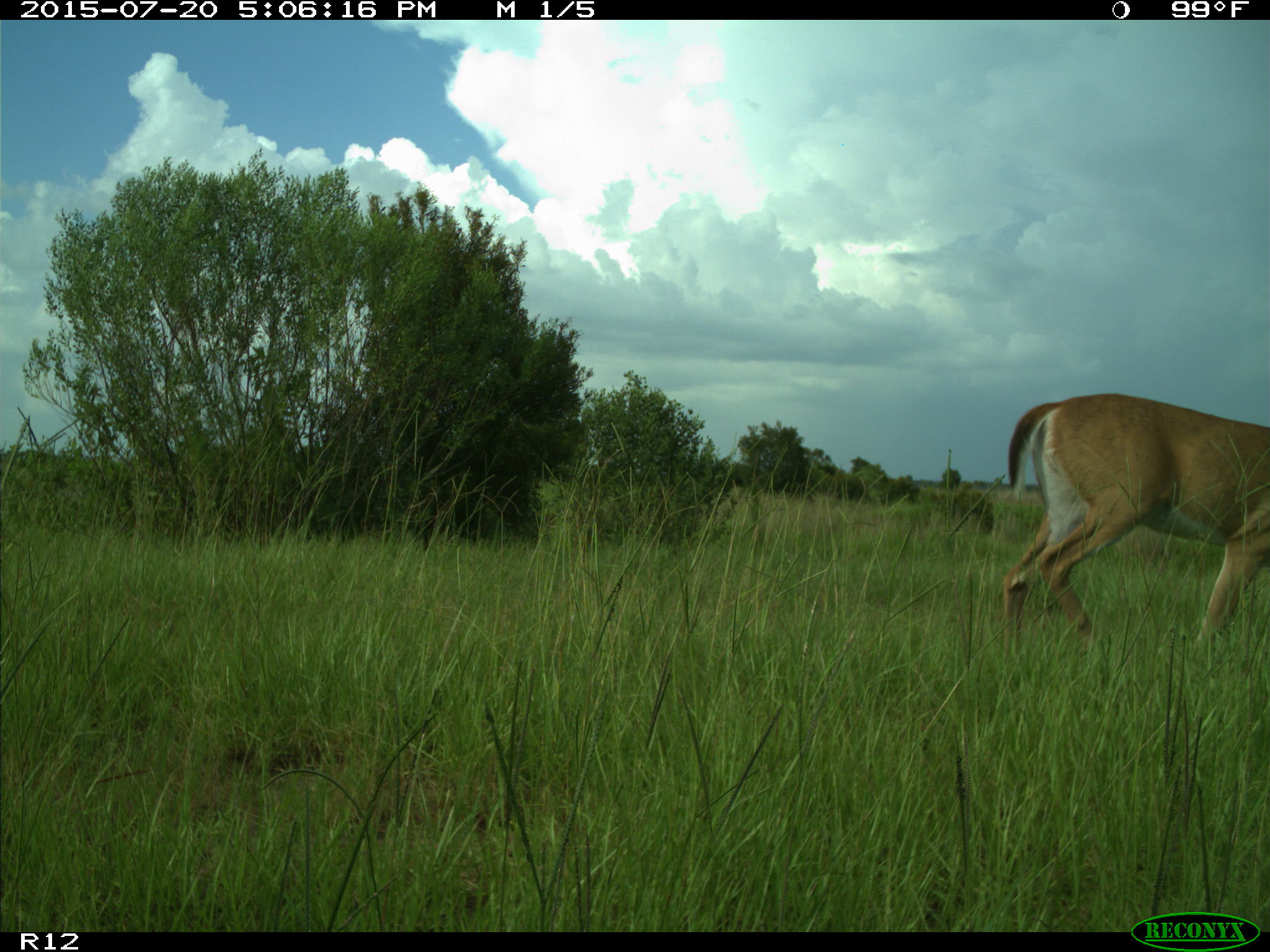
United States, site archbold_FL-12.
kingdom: Animalia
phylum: Chordata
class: Mammalia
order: Artiodactyla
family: Cervidae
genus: Odocoileus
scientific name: Odocoileus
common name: deer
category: unidentified deer